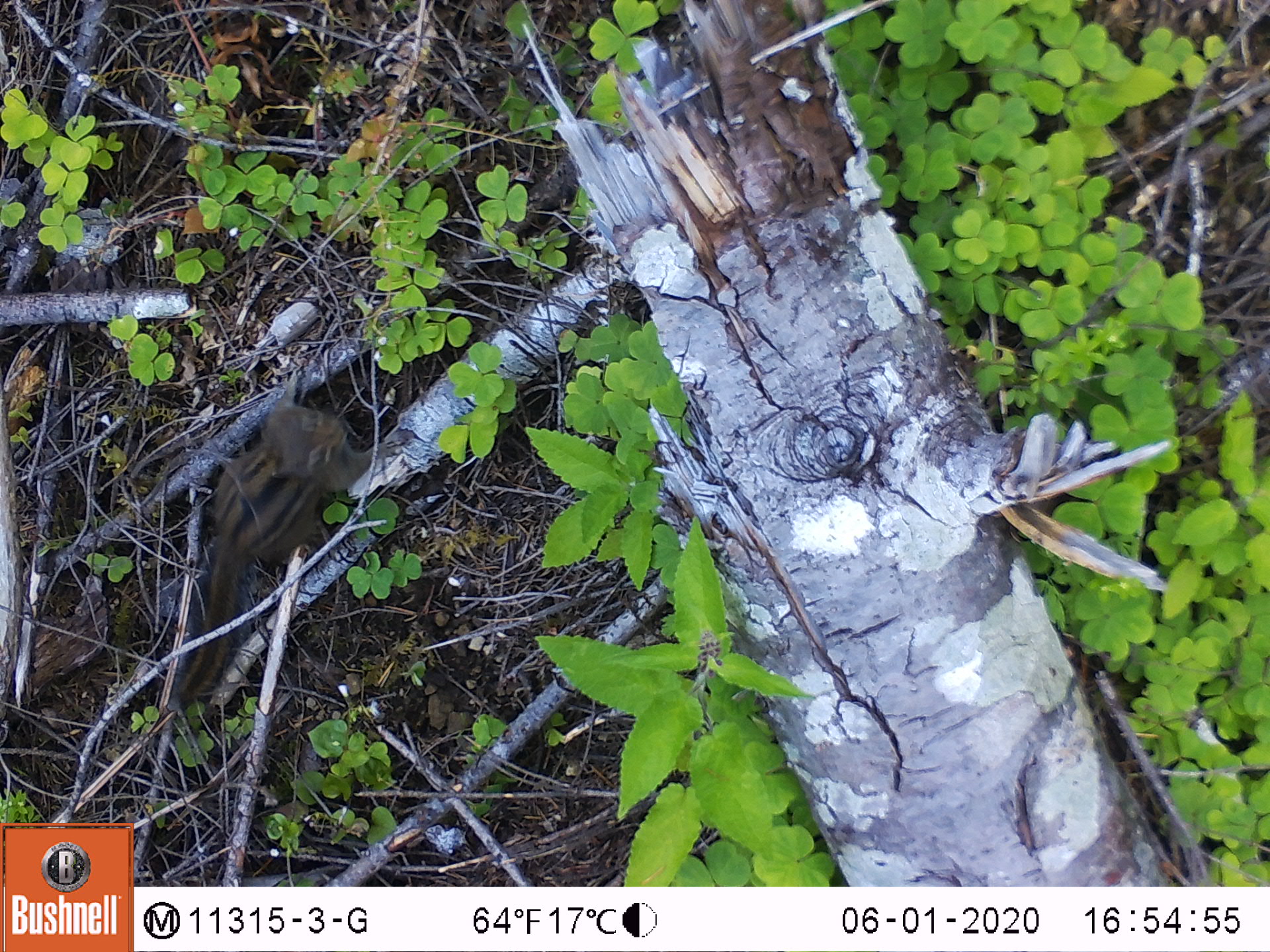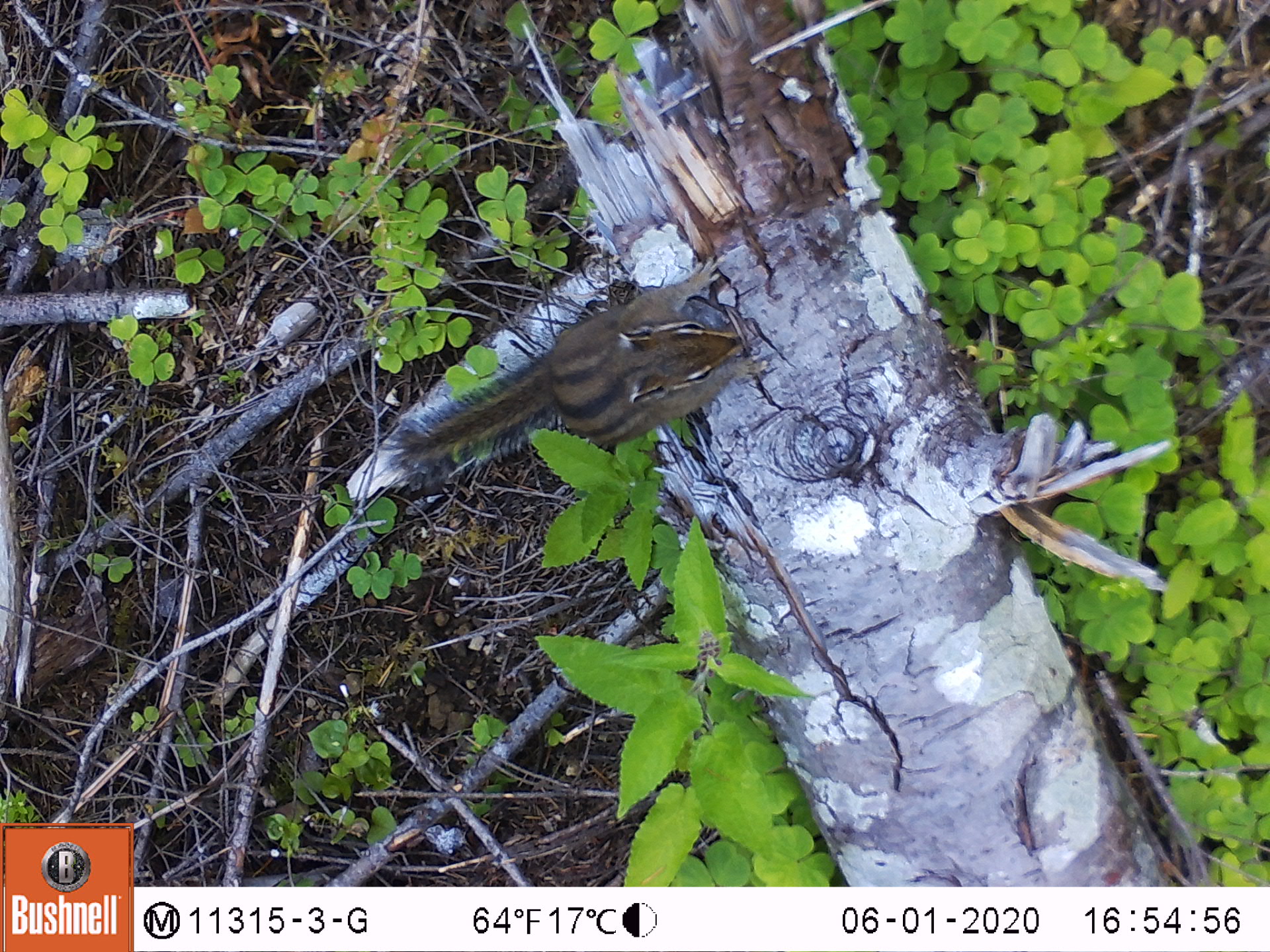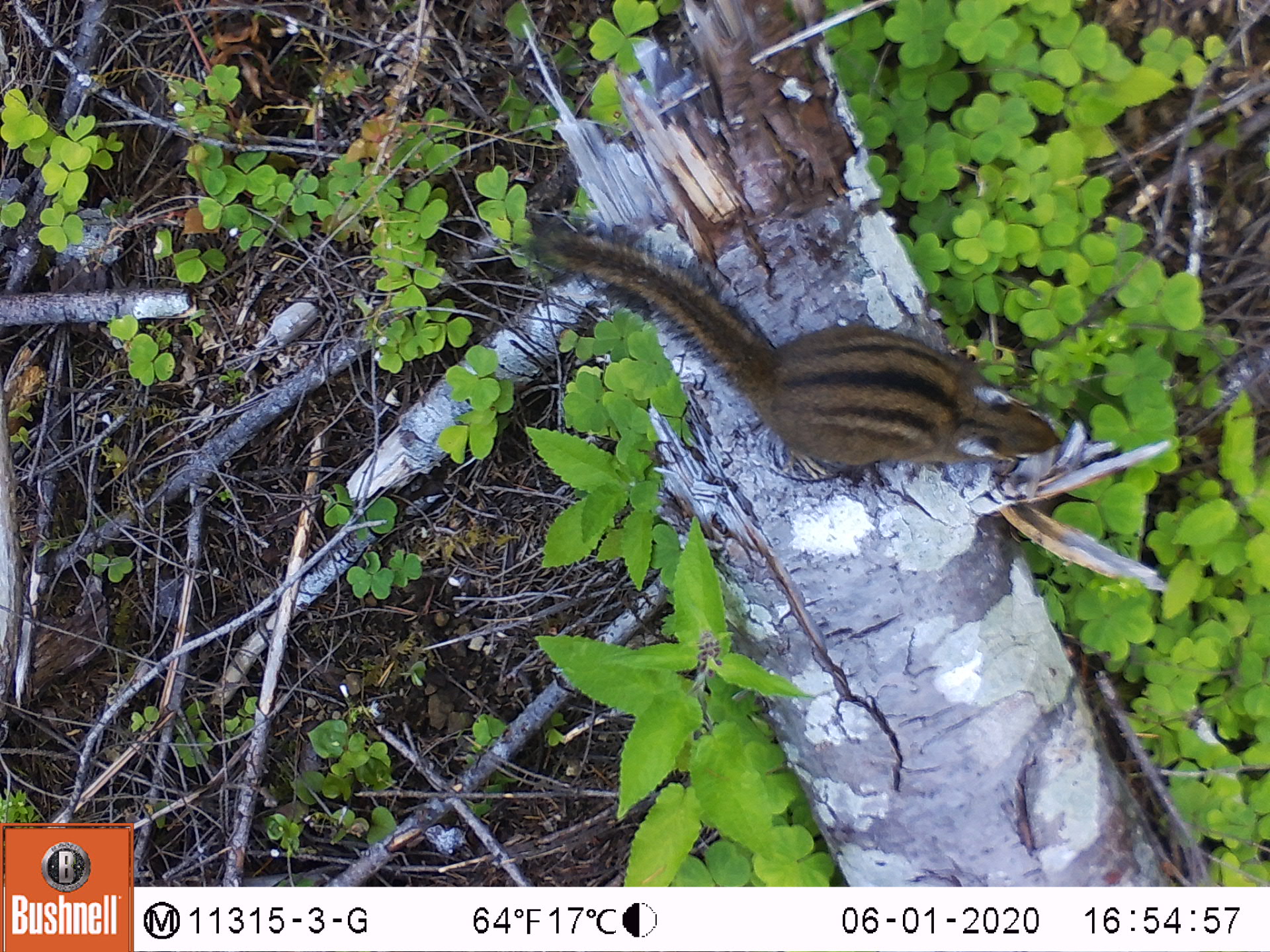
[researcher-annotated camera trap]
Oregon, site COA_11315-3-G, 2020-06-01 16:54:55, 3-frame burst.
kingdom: Animalia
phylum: Chordata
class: Mammalia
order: Rodentia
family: Sciuridae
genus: Neotamias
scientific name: Neotamias townsendii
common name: townsend's chipmunk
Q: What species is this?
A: Townsend's chipmunk (Neotamias townsendii).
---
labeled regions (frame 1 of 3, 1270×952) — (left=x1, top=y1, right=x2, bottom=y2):
townsend's chipmunk: (left=171, top=358, right=411, bottom=727)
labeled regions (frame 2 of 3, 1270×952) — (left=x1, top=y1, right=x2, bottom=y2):
townsend's chipmunk: (left=362, top=254, right=781, bottom=512)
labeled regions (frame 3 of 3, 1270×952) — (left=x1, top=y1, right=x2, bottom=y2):
townsend's chipmunk: (left=503, top=208, right=1076, bottom=503)